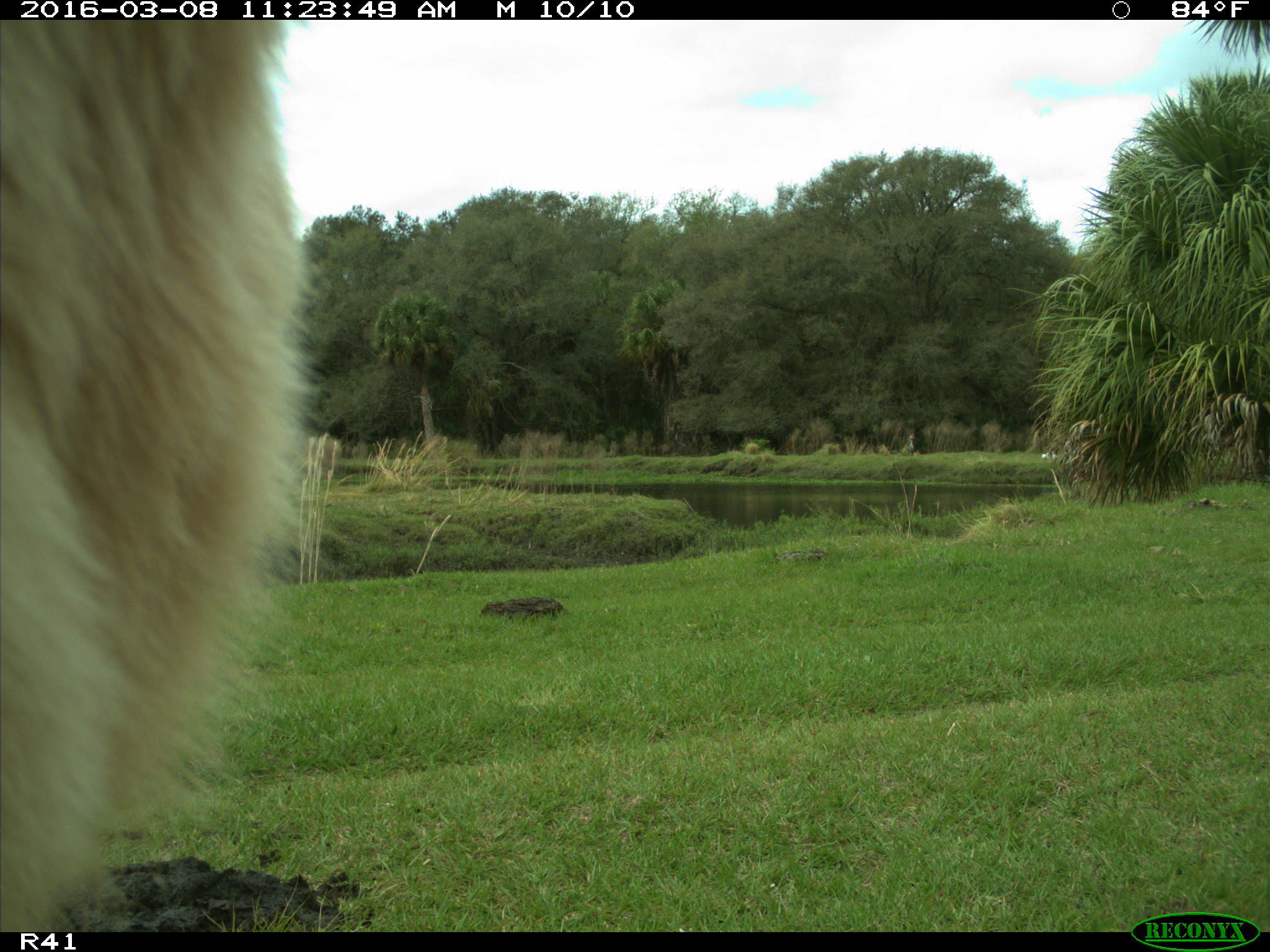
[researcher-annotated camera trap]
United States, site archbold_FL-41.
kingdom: Animalia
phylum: Chordata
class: Mammalia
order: Artiodactyla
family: Bovidae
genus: Bos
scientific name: Bos taurus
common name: domestic cow